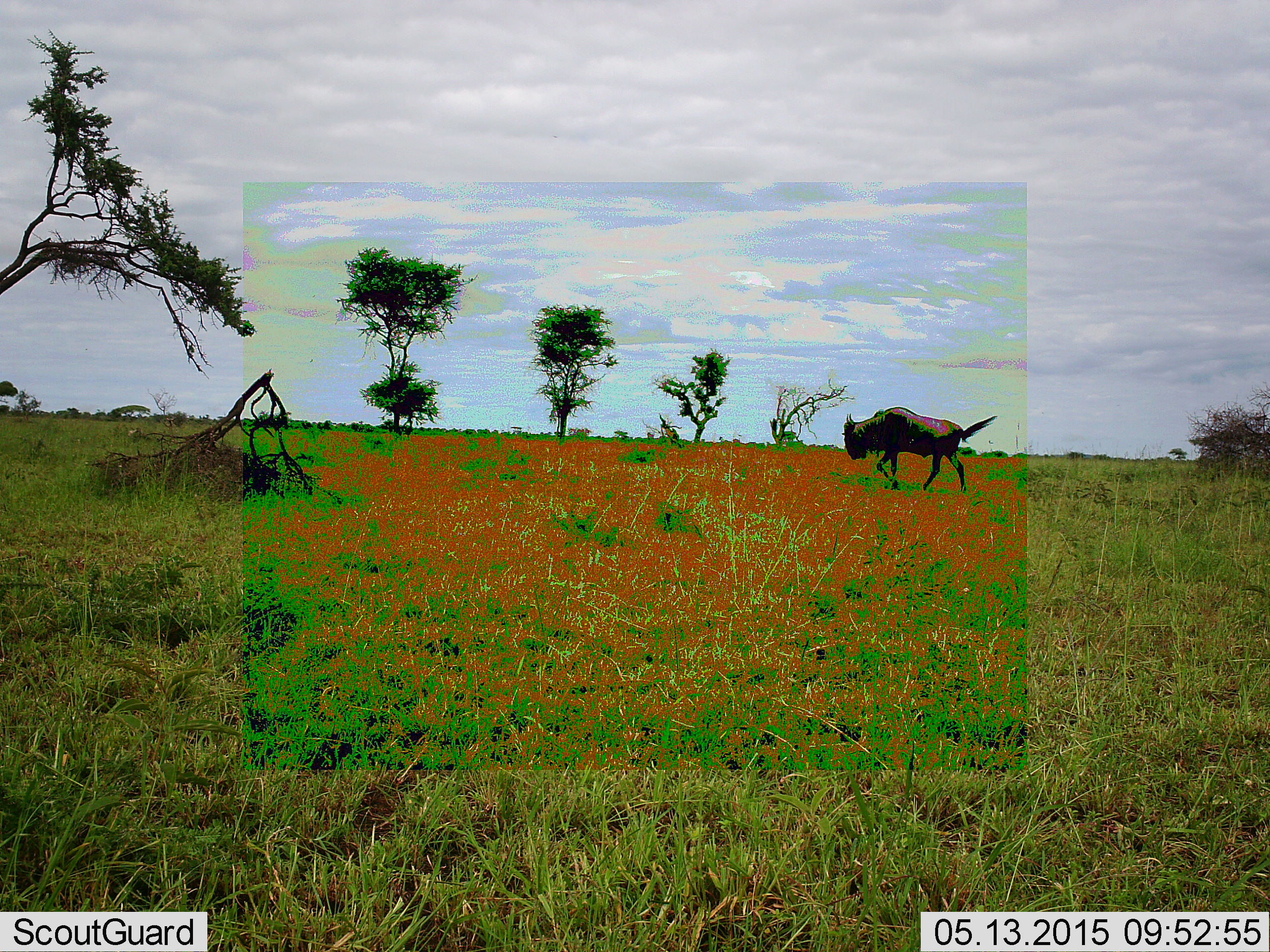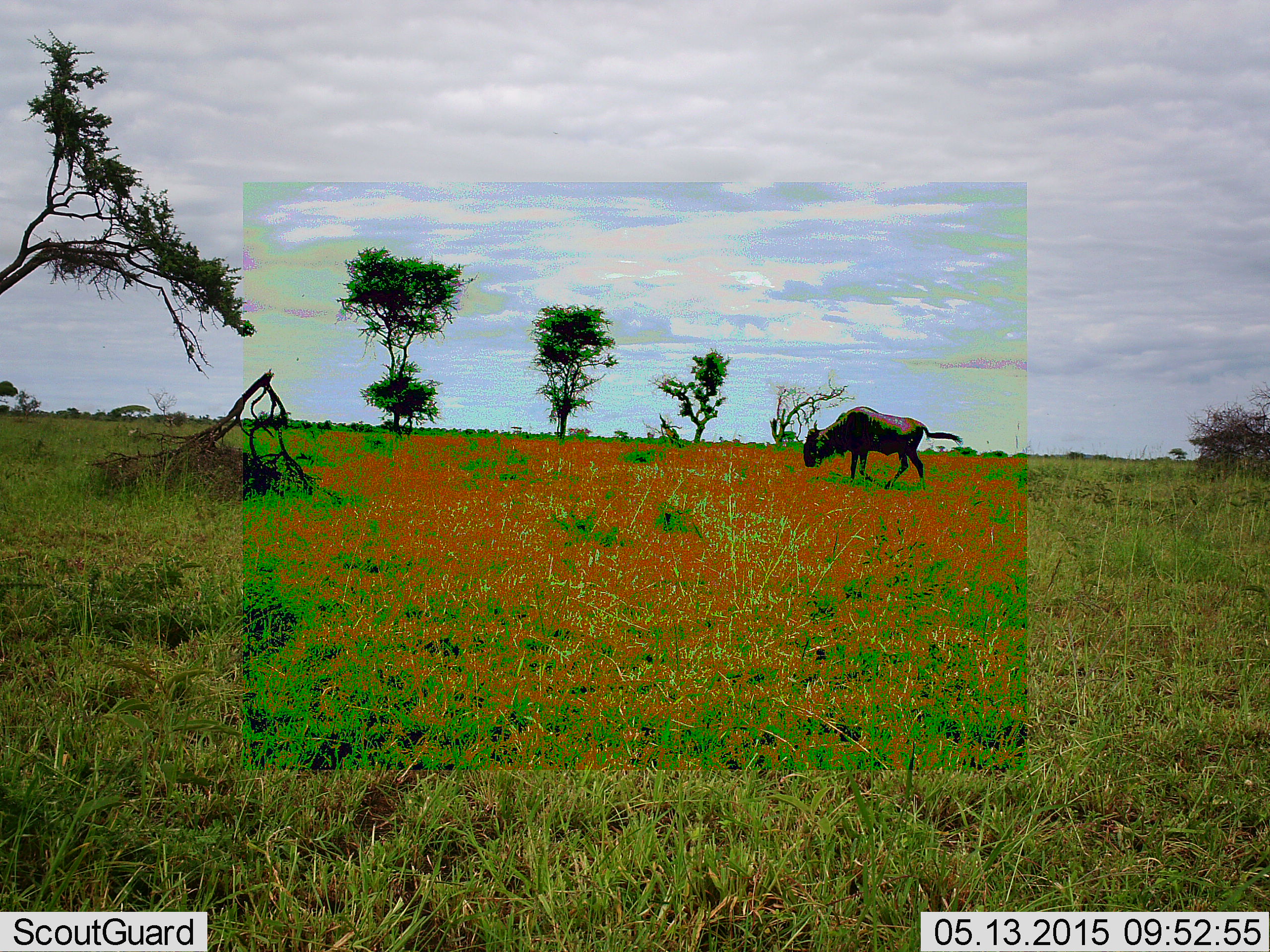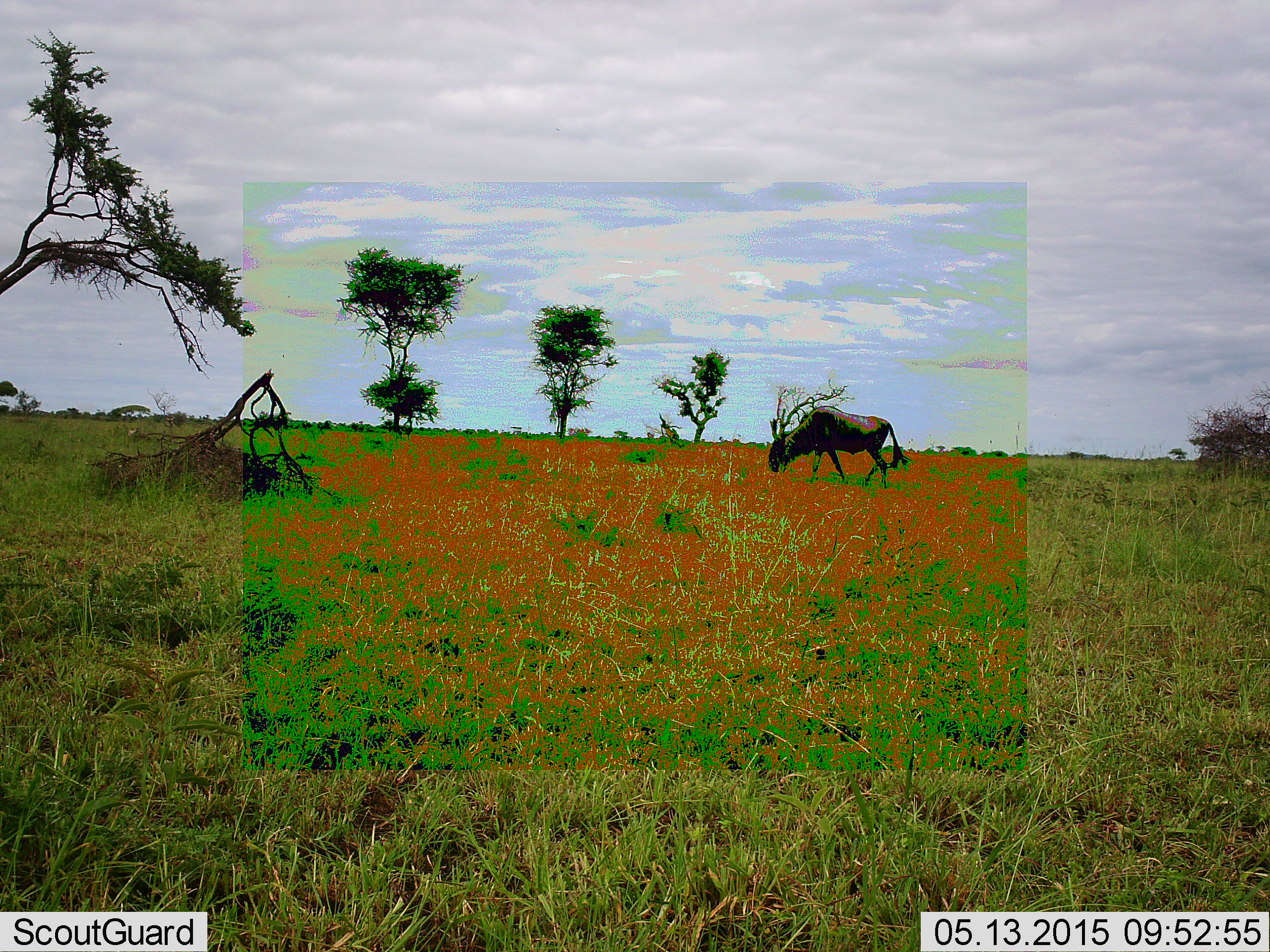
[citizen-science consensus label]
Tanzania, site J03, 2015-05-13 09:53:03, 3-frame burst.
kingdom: Animalia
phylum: Chordata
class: Mammalia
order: Artiodactyla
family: Bovidae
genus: Connochaetes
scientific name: Connochaetes taurinus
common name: blue wildebeest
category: wildebeest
Wildebeest (blue wildebeest) (Connochaetes taurinus), count 1. Behavior (volunteer vote fractions): standing 0%, resting 0%, moving 100%, interacting 0%. Young present (vote fraction): 0%. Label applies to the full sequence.